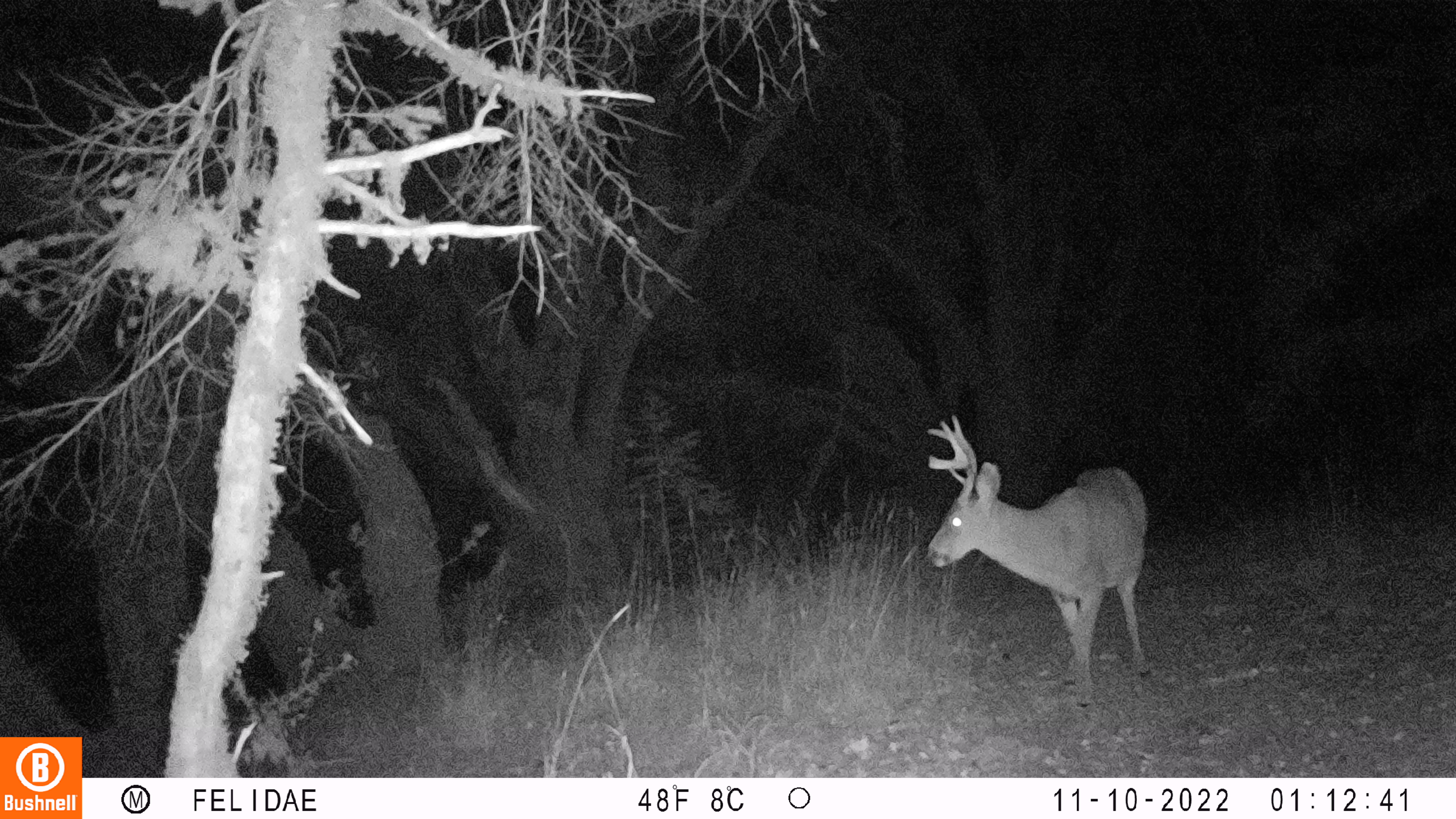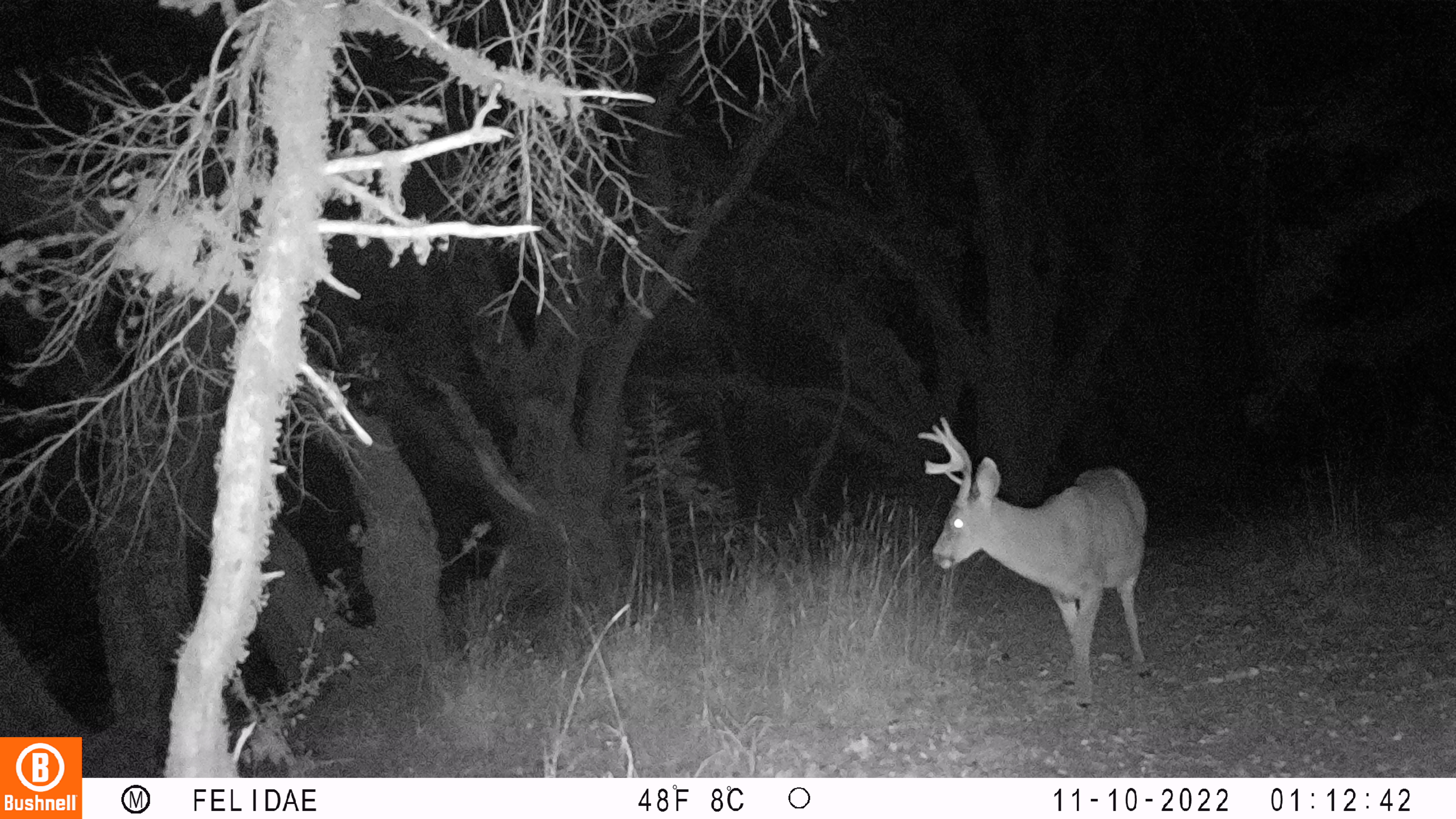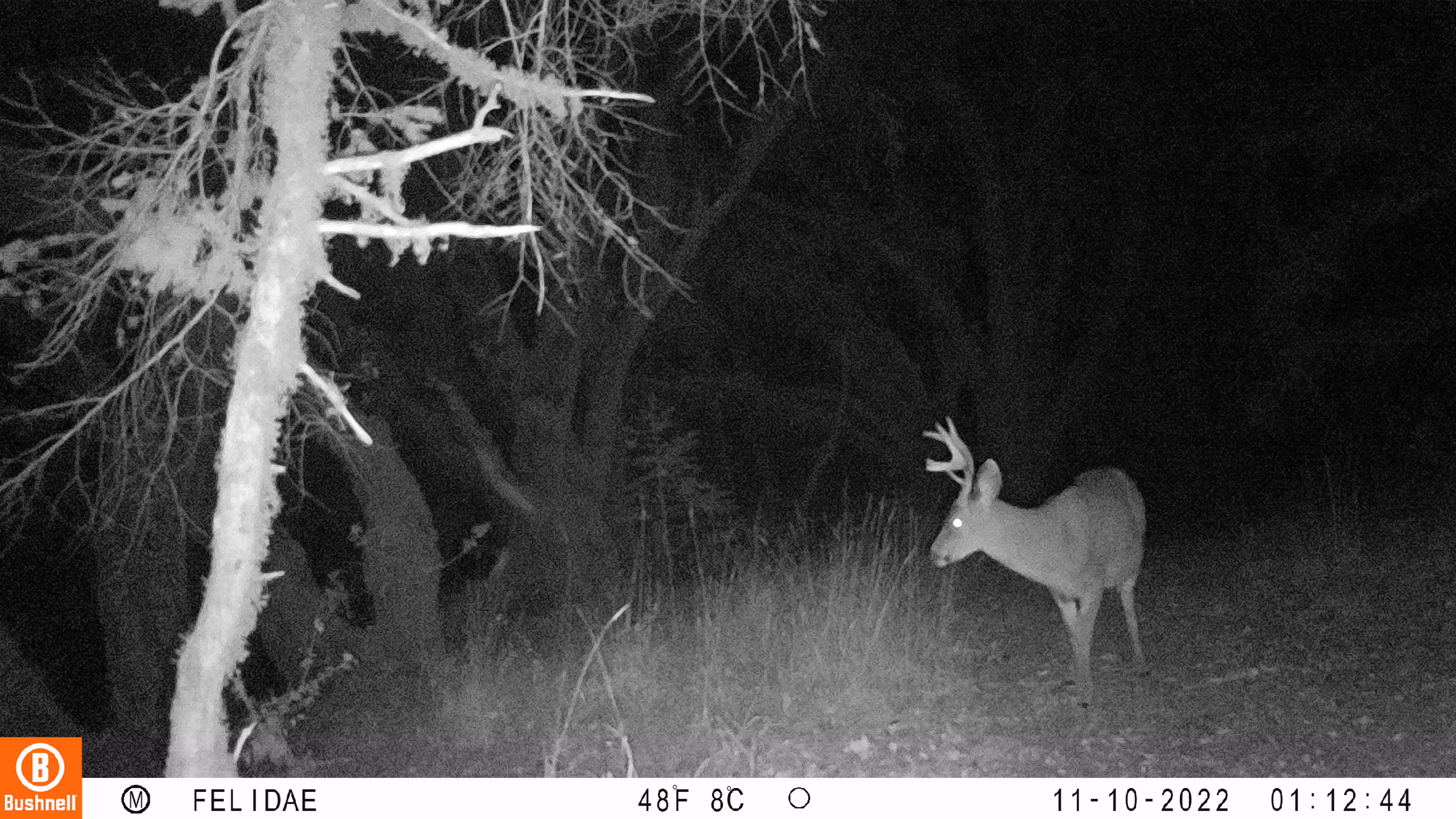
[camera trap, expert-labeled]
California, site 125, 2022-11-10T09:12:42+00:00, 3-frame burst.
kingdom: Animalia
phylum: Chordata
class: Mammalia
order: Artiodactyla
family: Cervidae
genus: Odocoileus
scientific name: Odocoileus hemionus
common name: mule deer